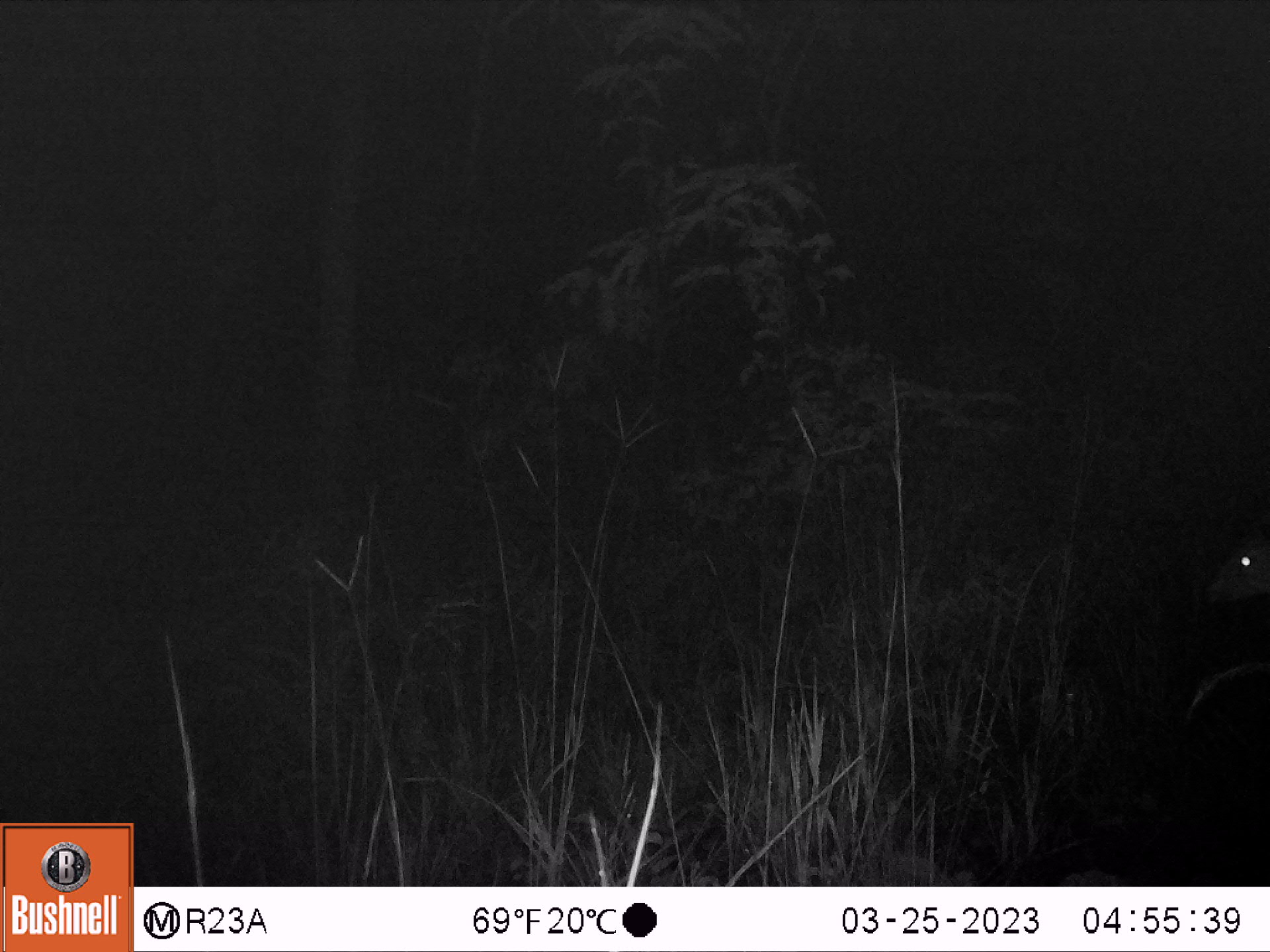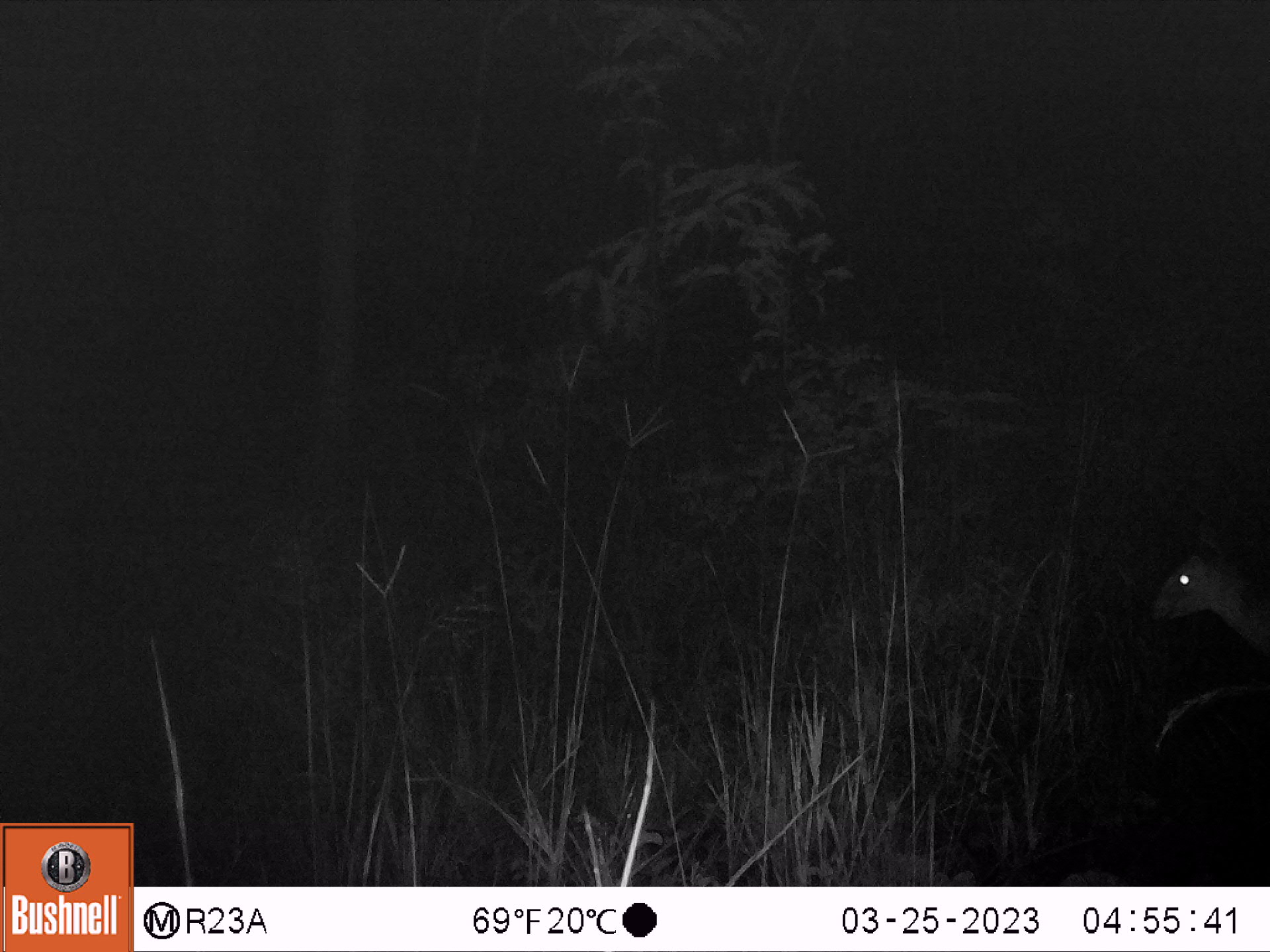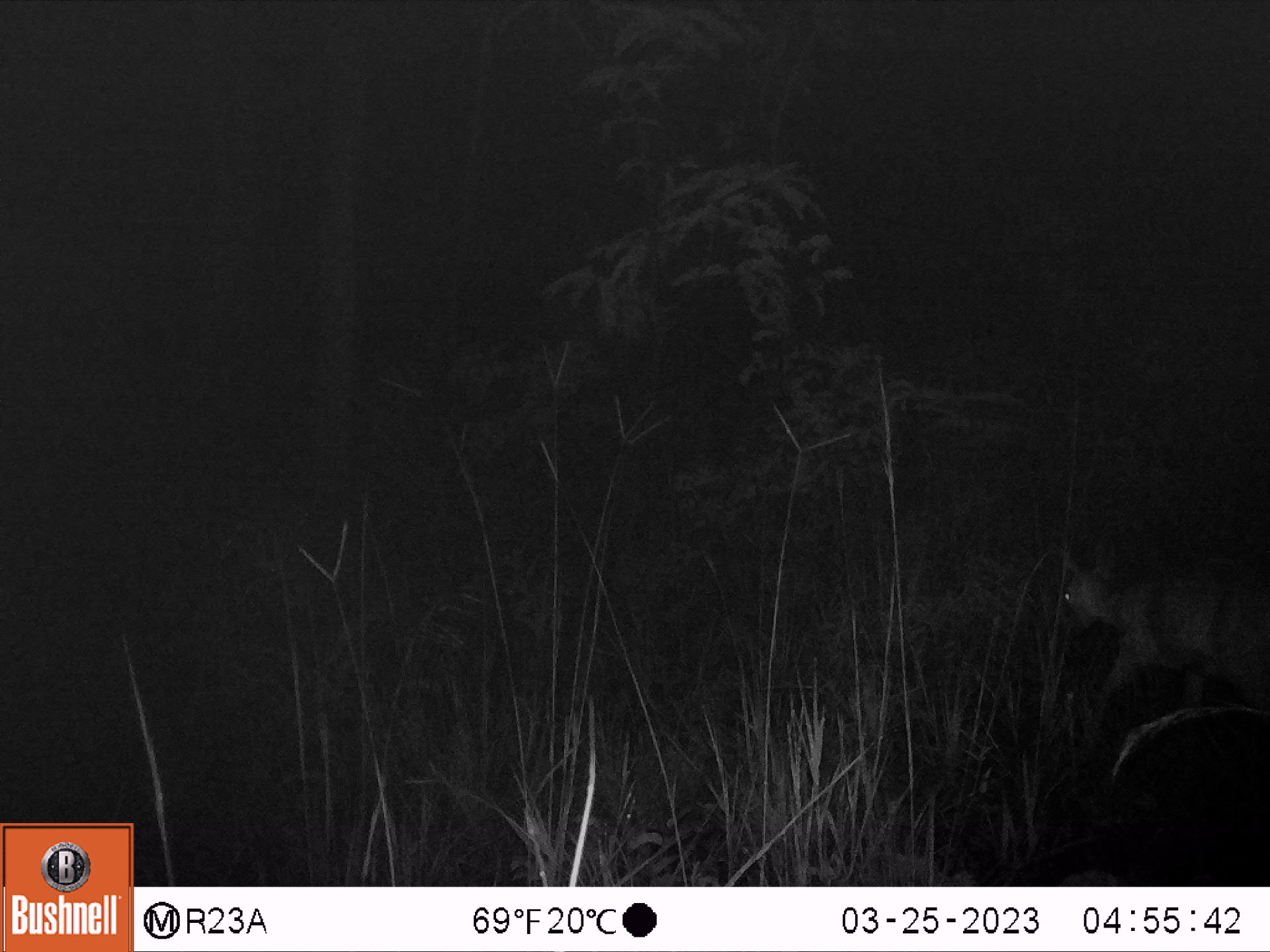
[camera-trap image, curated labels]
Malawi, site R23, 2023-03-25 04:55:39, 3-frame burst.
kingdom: Animalia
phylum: Chordata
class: Mammalia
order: Artiodactyla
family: Bovidae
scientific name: Antilopinae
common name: small antelope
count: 1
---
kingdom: Animalia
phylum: Chordata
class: Mammalia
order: Artiodactyla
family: Bovidae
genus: Sylvicapra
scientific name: Sylvicapra grimmia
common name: common duiker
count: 1